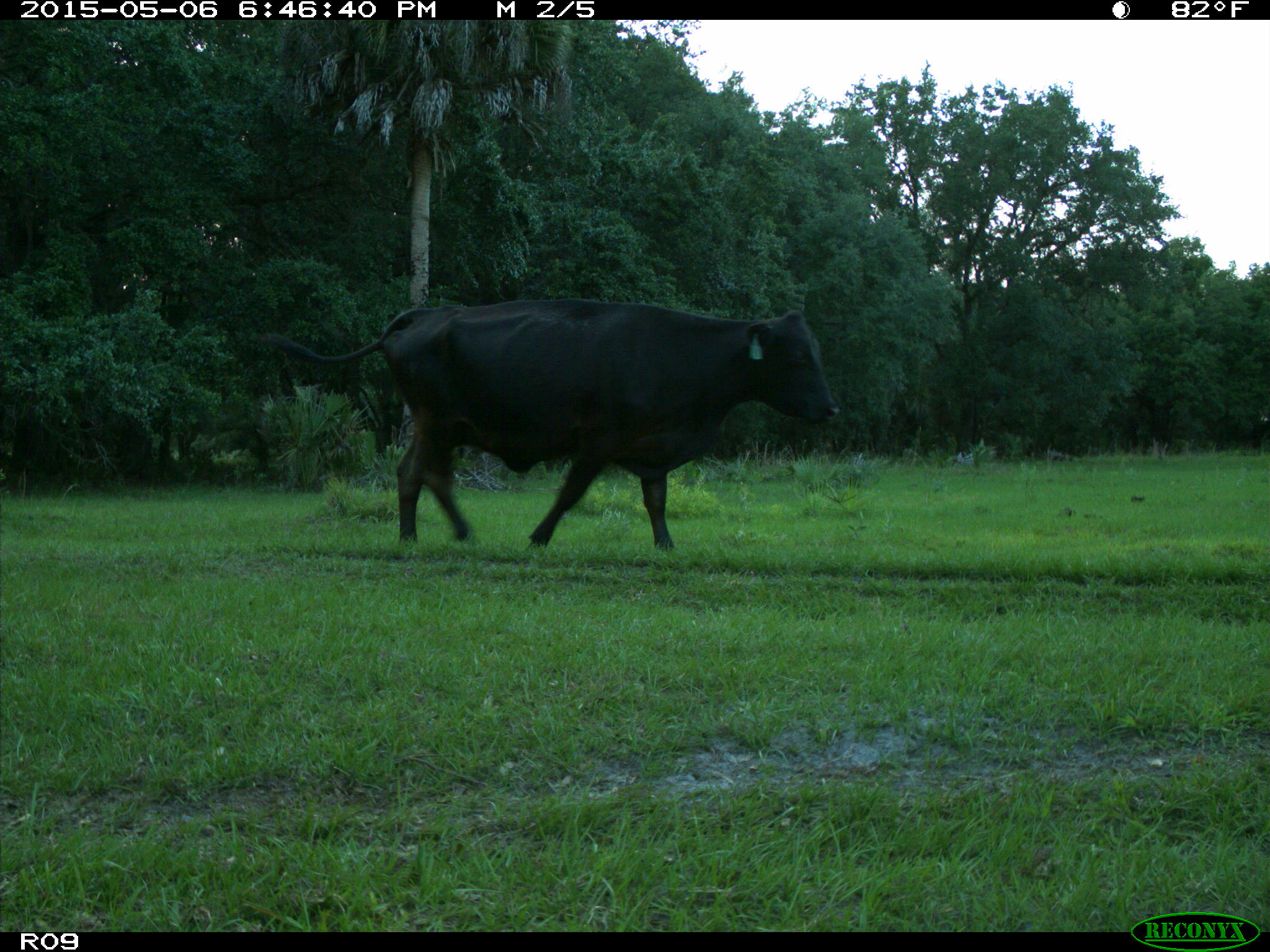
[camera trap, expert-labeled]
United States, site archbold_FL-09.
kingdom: Animalia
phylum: Chordata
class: Mammalia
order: Artiodactyla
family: Bovidae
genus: Bos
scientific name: Bos taurus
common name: domestic cow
Bos taurus (domestic cow).